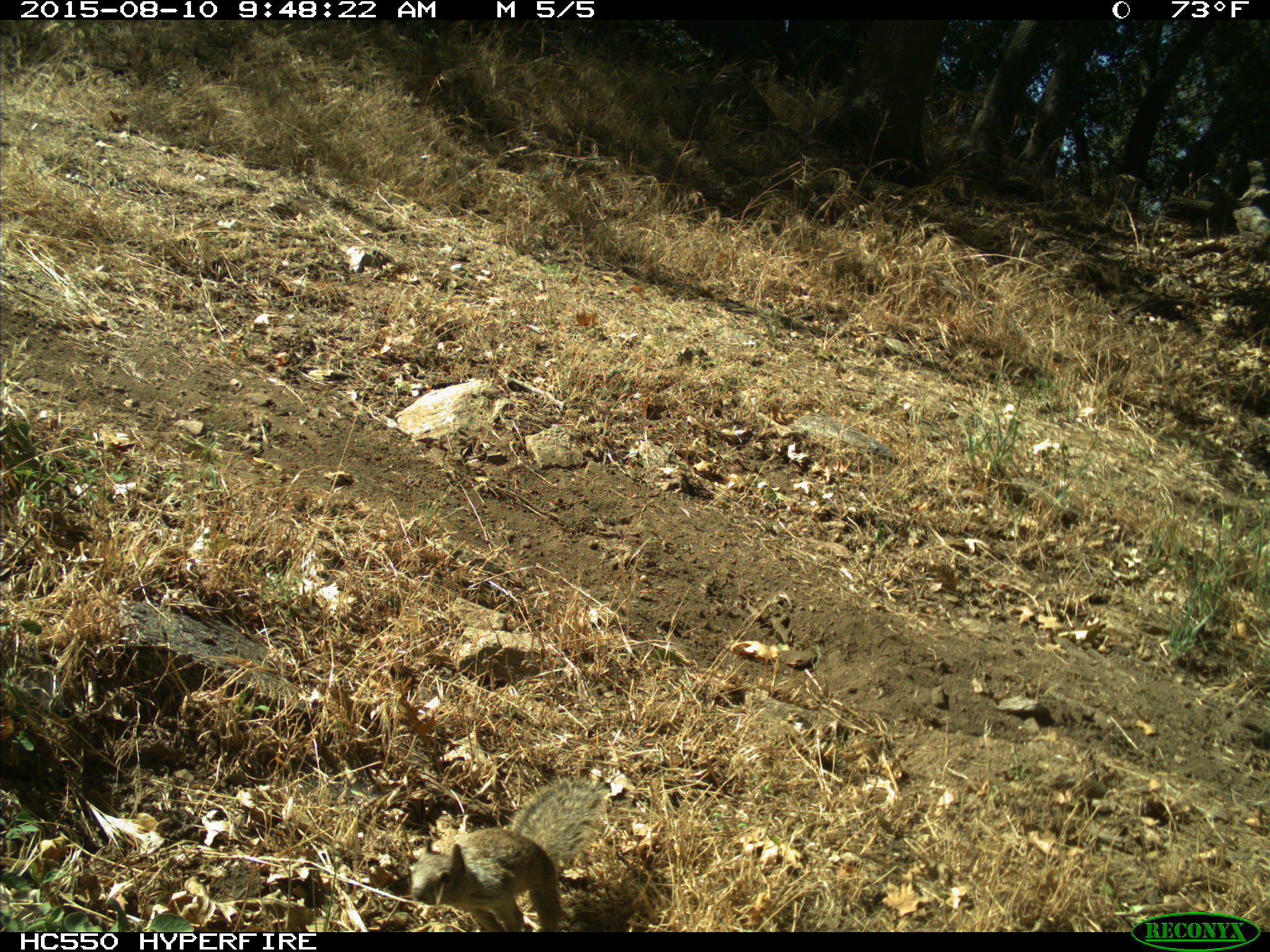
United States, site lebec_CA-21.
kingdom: Animalia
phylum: Chordata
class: Mammalia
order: Rodentia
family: Sciuridae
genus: Otospermophilus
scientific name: Otospermophilus beecheyi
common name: california ground squirrel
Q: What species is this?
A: Otospermophilus beecheyi (california ground squirrel).